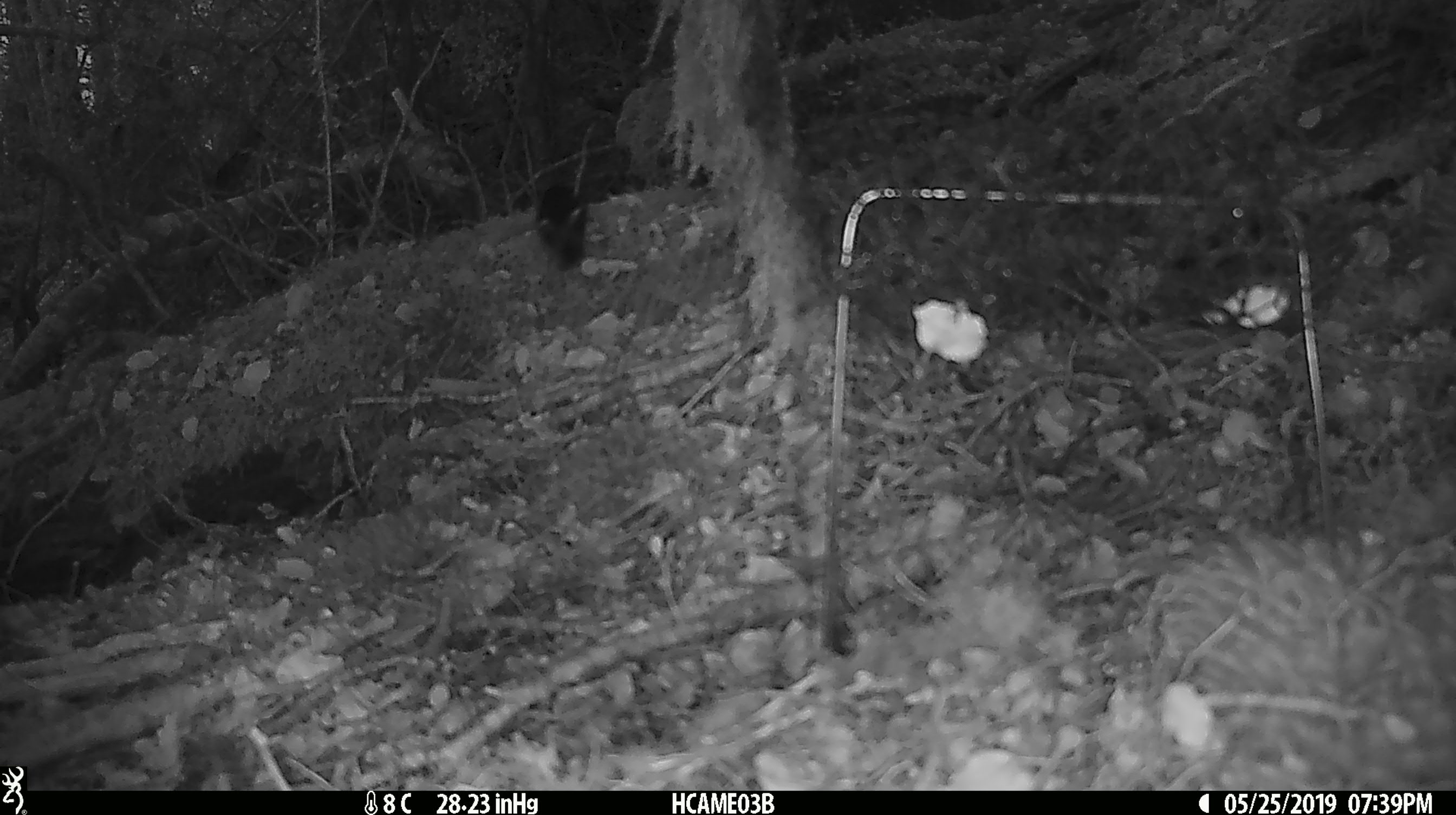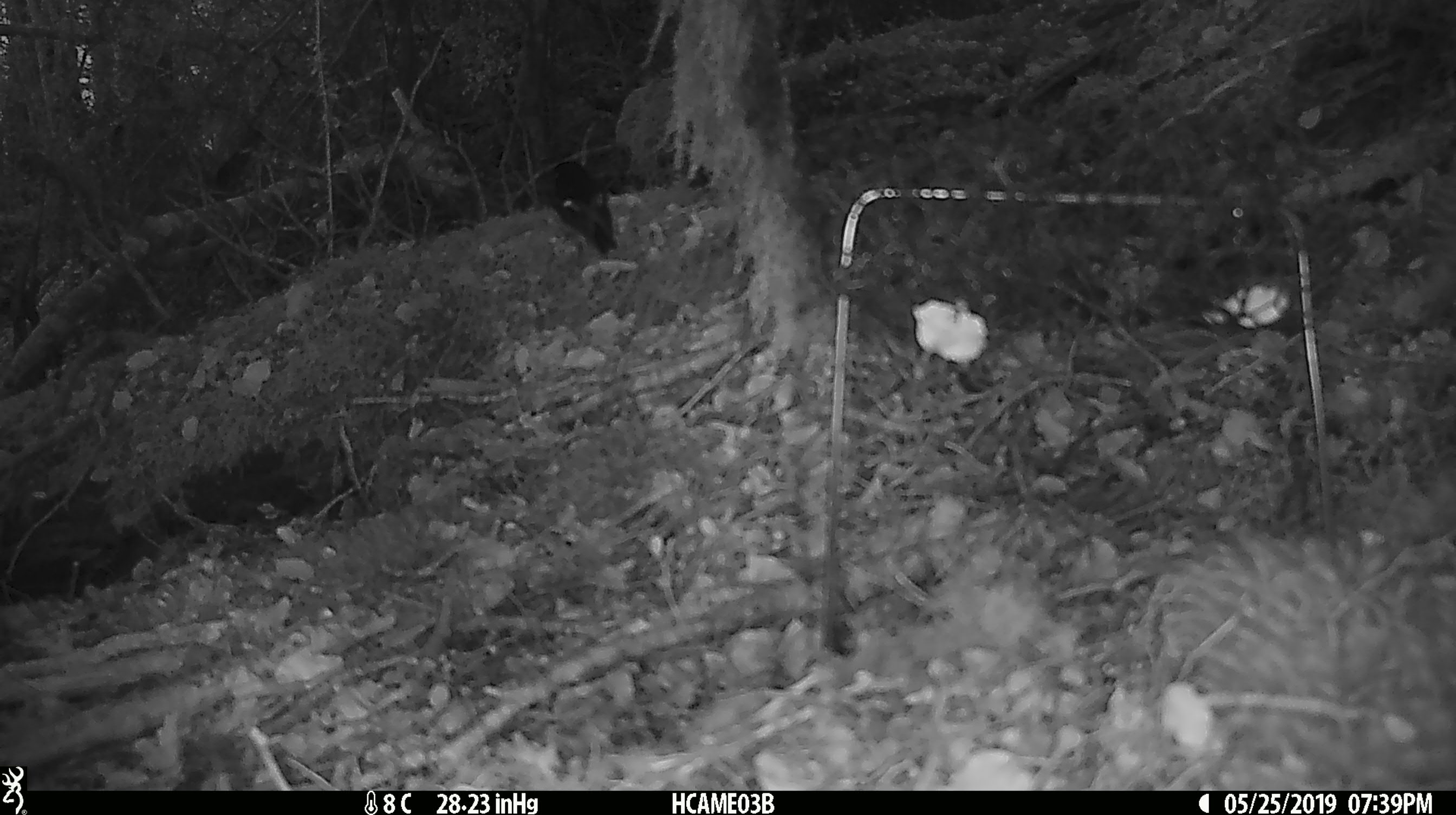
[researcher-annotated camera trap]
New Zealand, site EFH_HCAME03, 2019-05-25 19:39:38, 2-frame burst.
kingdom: Animalia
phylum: Chordata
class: Mammalia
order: Rodentia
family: Muridae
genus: Rattus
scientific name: Rattus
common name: rat